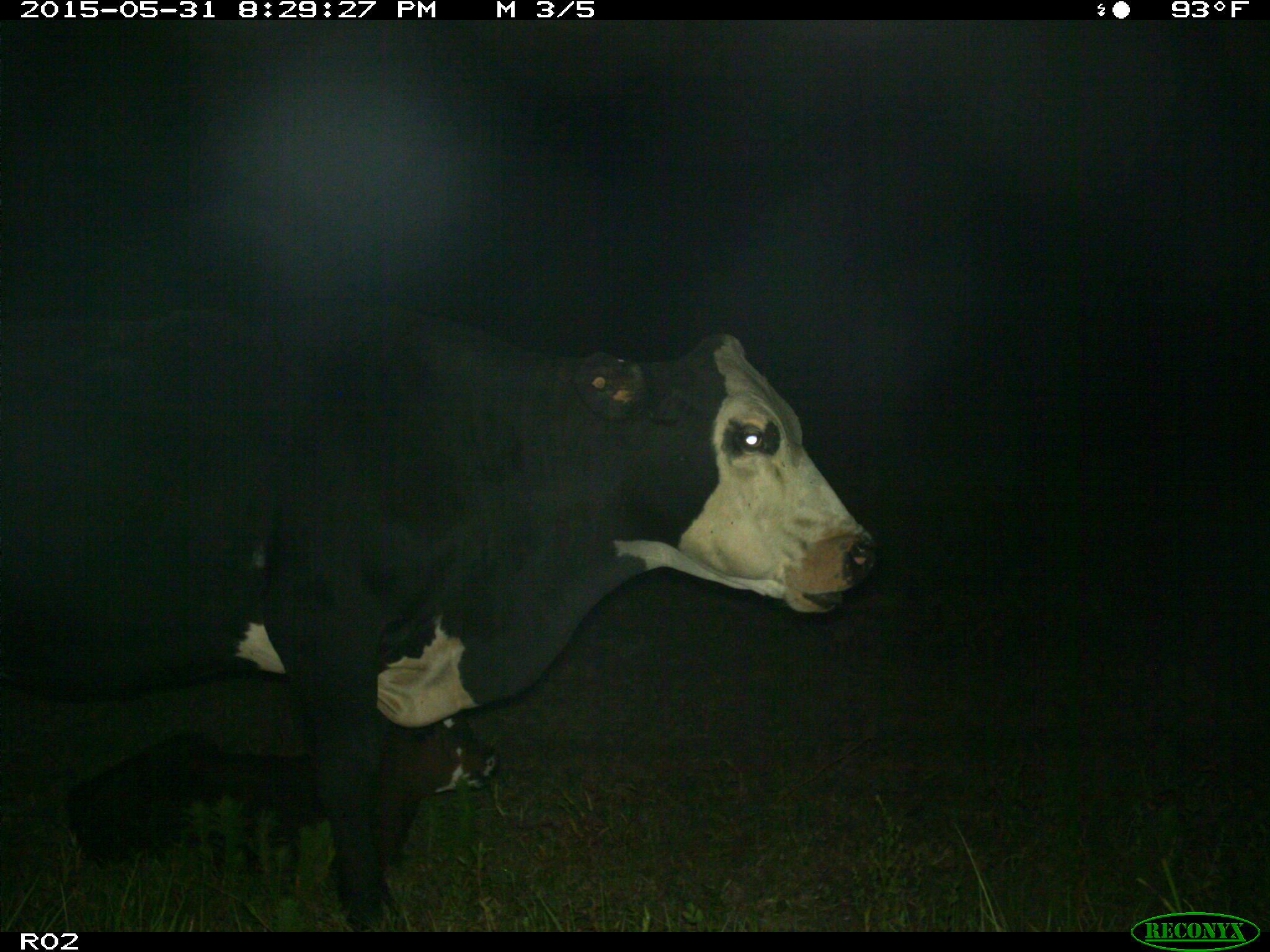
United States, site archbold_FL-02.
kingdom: Animalia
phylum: Chordata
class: Mammalia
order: Artiodactyla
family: Bovidae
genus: Bos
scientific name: Bos taurus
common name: domestic cow